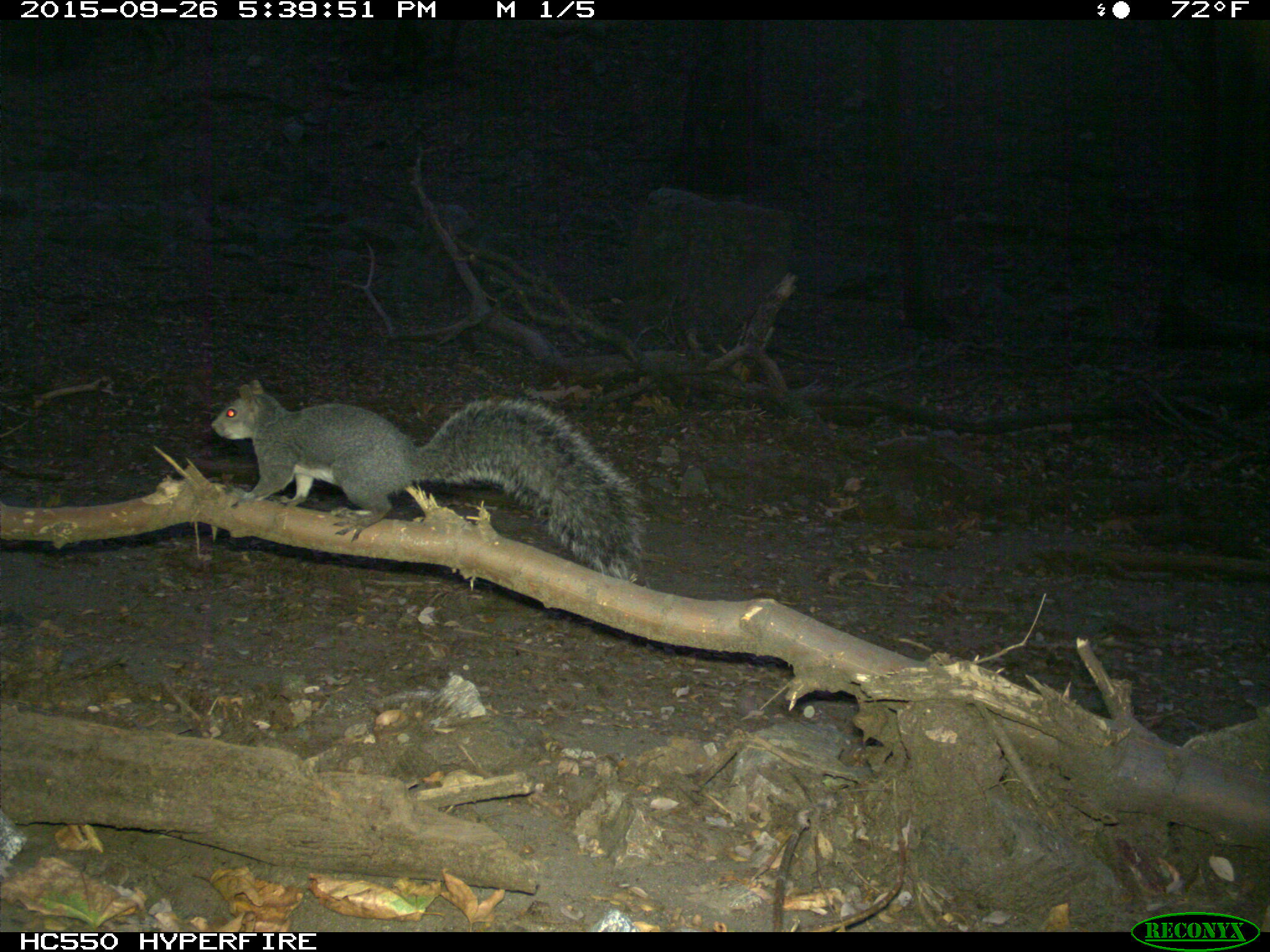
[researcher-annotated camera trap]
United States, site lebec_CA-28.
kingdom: Animalia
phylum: Chordata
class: Mammalia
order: Rodentia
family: Sciuridae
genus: Sciurus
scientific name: Sciurus carolinensis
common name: eastern gray squirrel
Sciurus carolinensis (eastern gray squirrel).